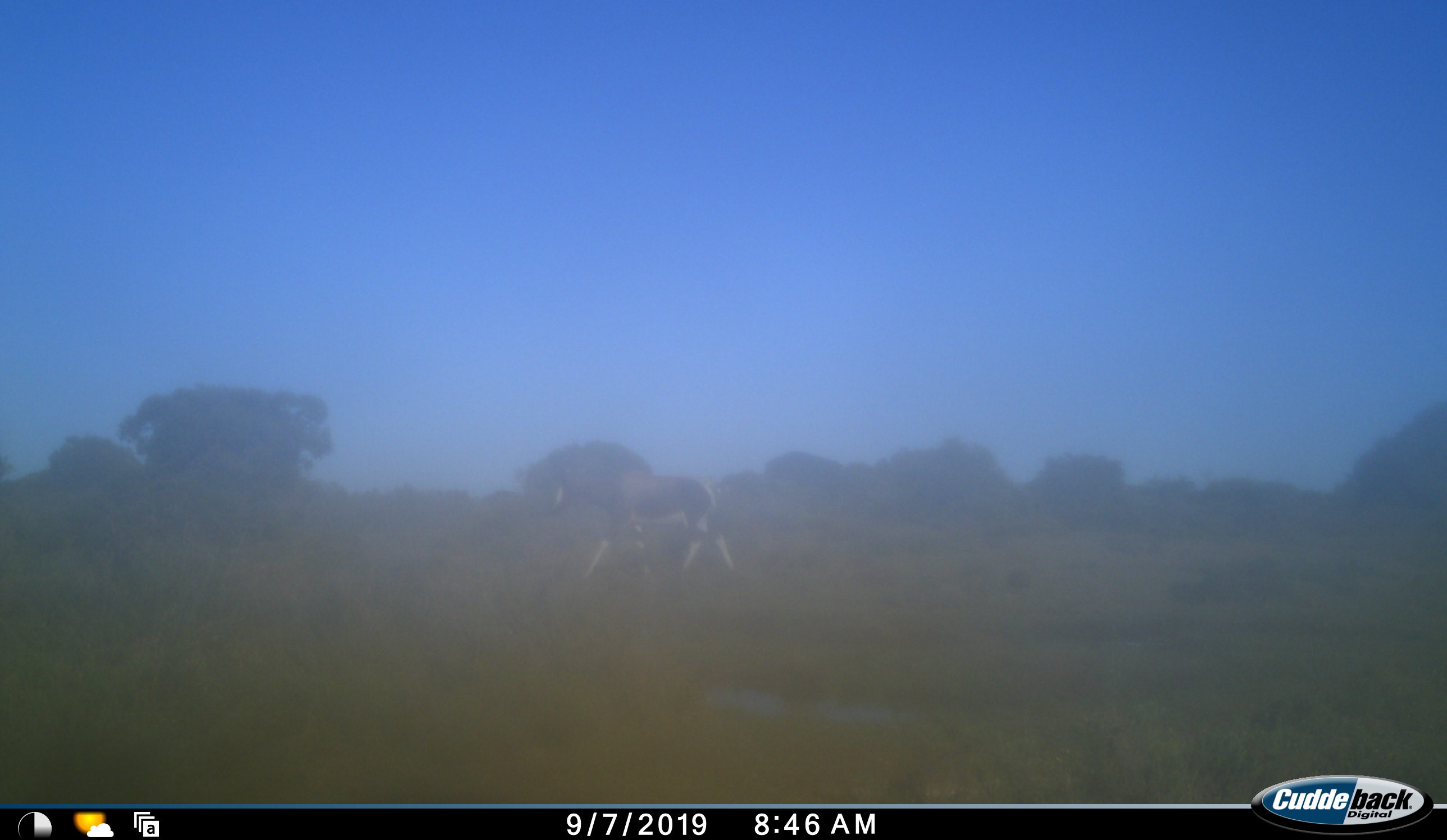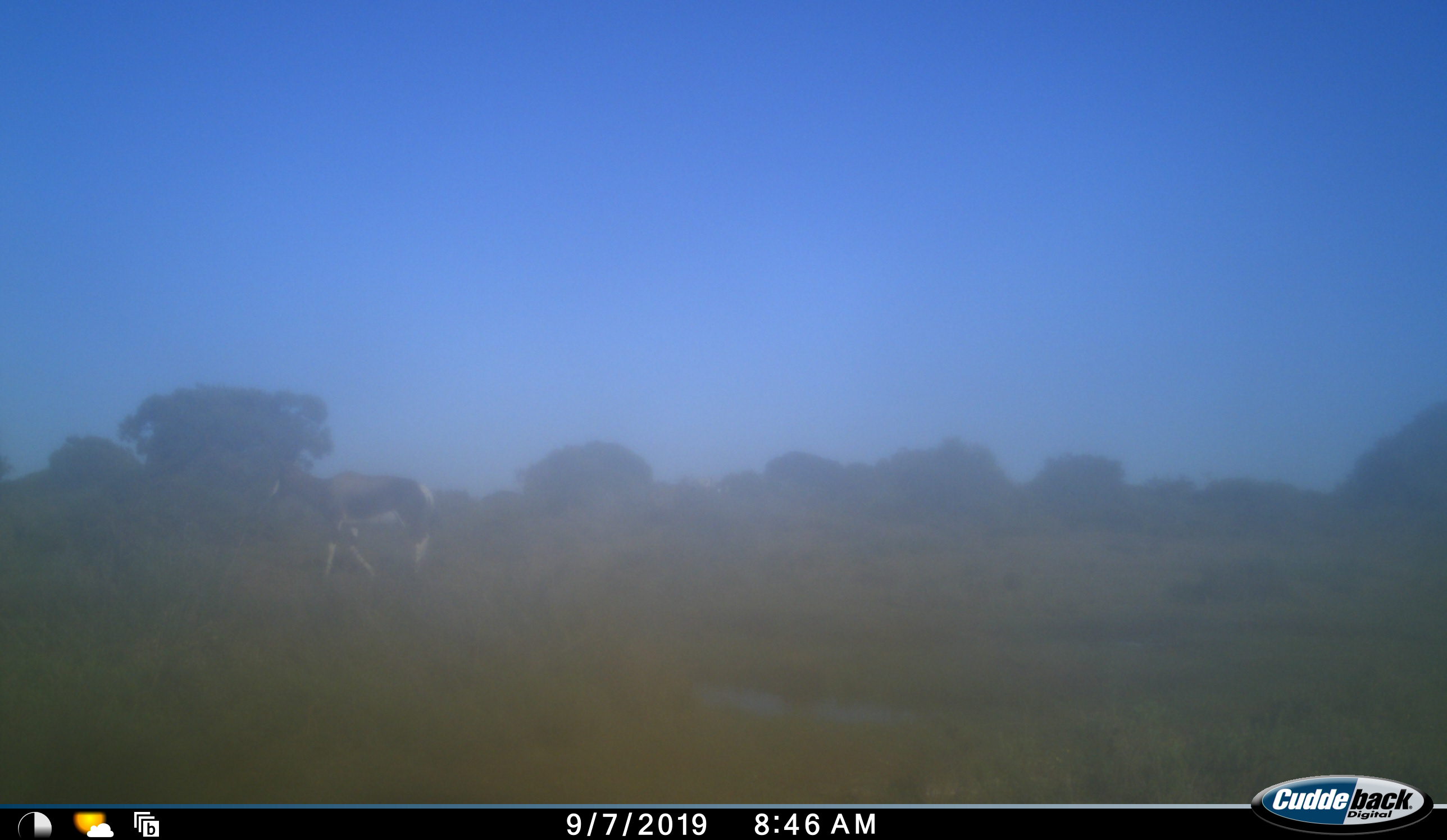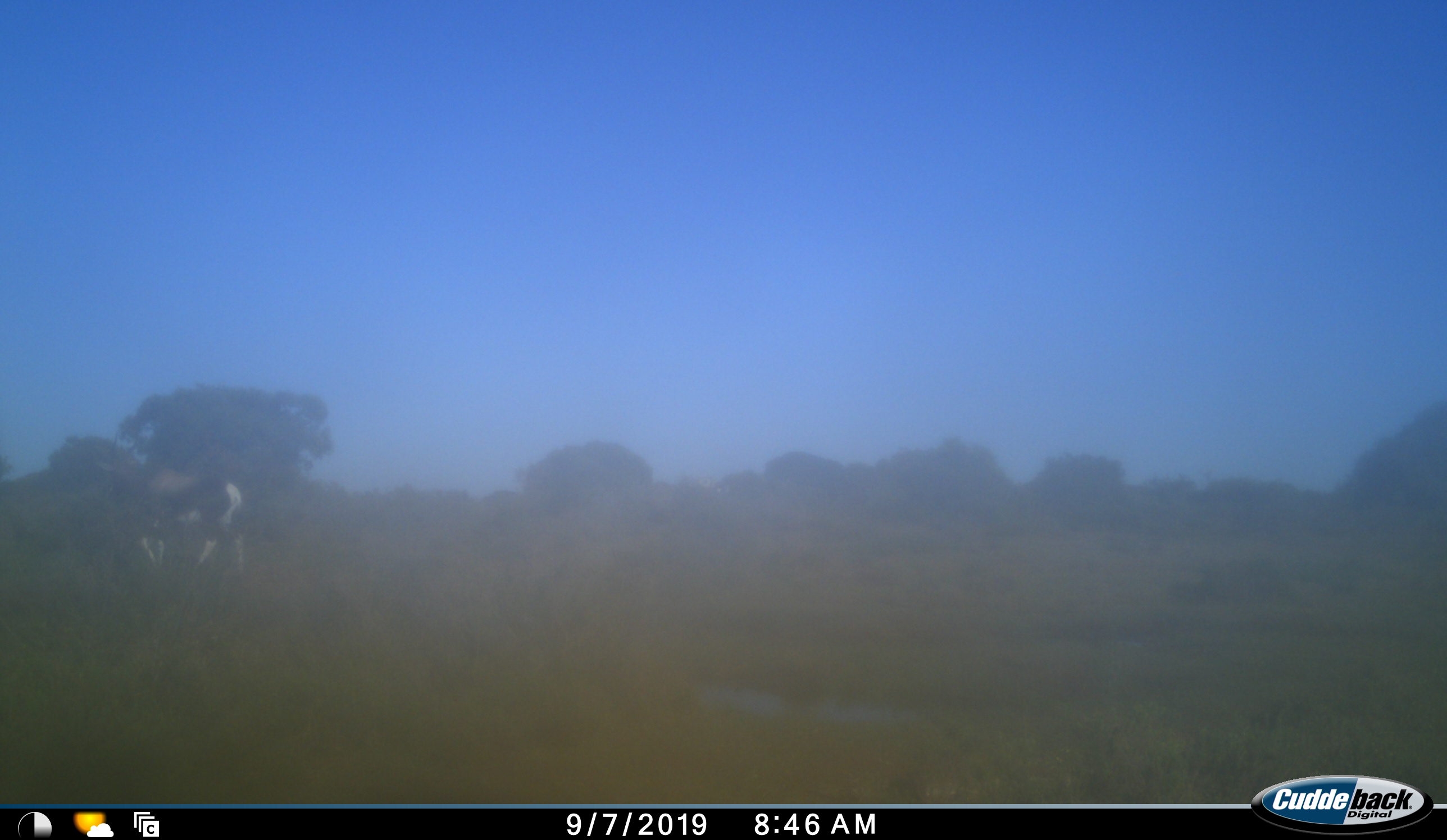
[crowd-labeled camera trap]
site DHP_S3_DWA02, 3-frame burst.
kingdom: Animalia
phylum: Chordata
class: Mammalia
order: Artiodactyla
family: Bovidae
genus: Damaliscus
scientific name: Damaliscus pygargus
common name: bontebok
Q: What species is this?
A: Bontebok (Damaliscus pygargus).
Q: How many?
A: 1.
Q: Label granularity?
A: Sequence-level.